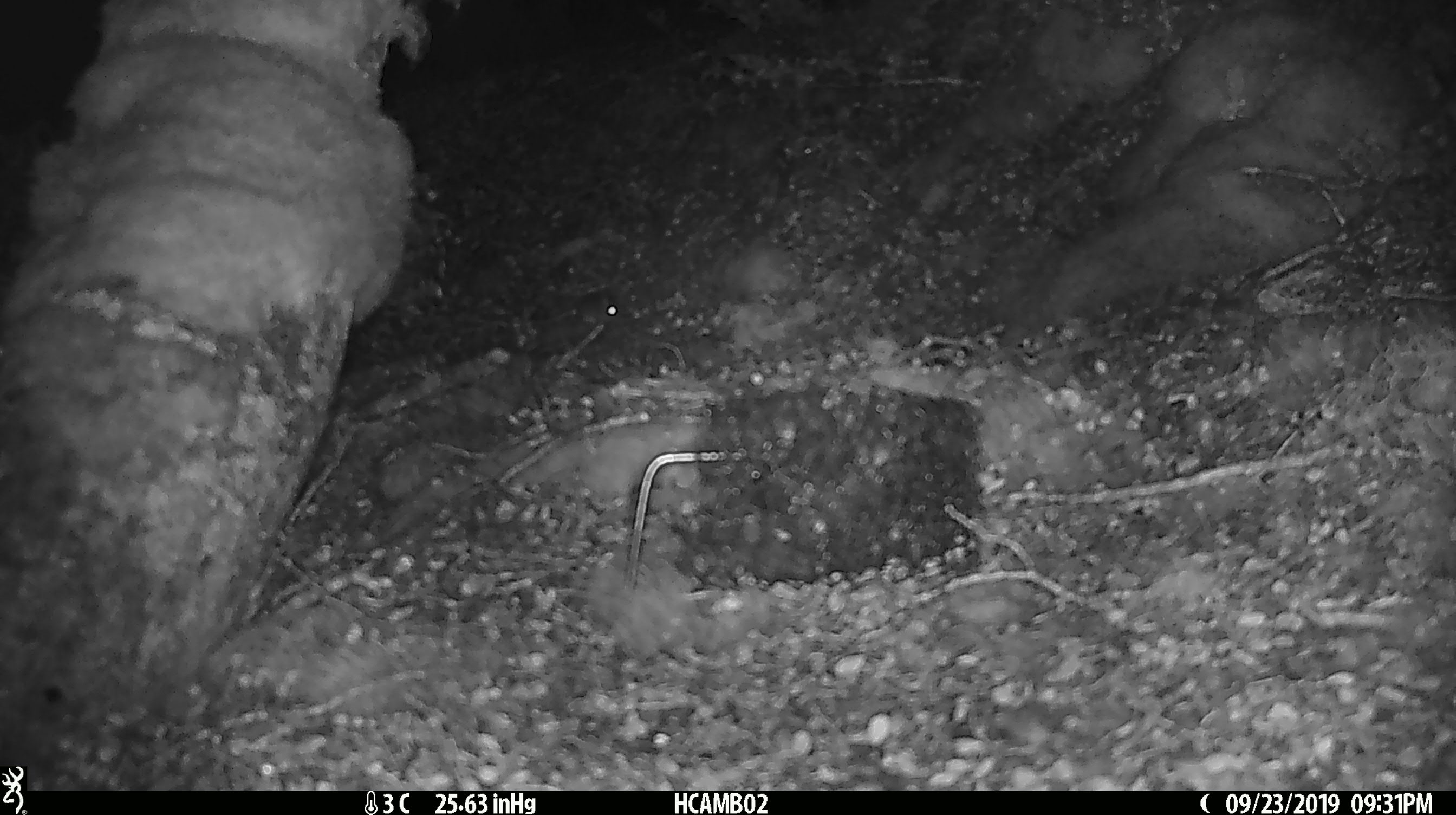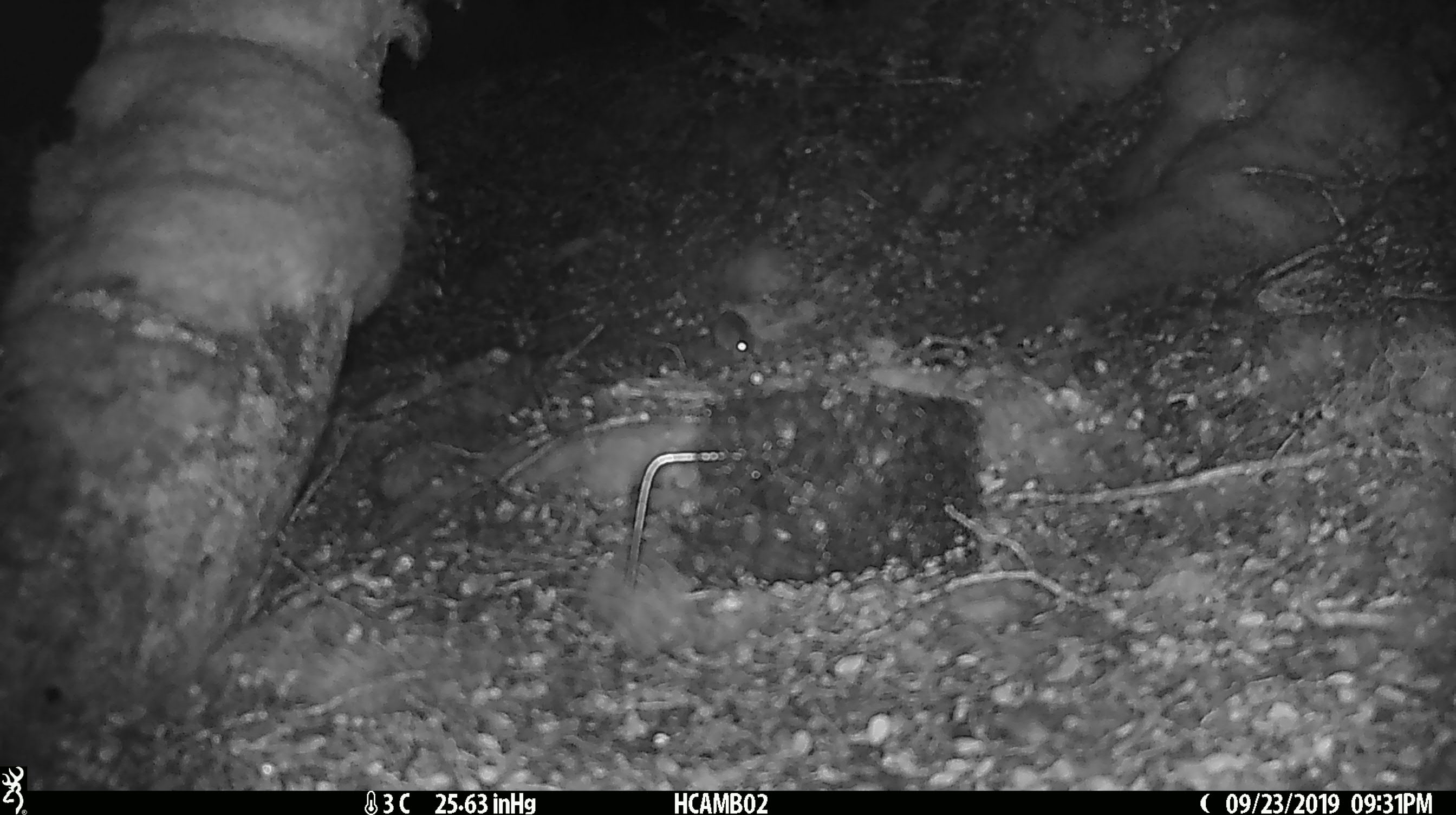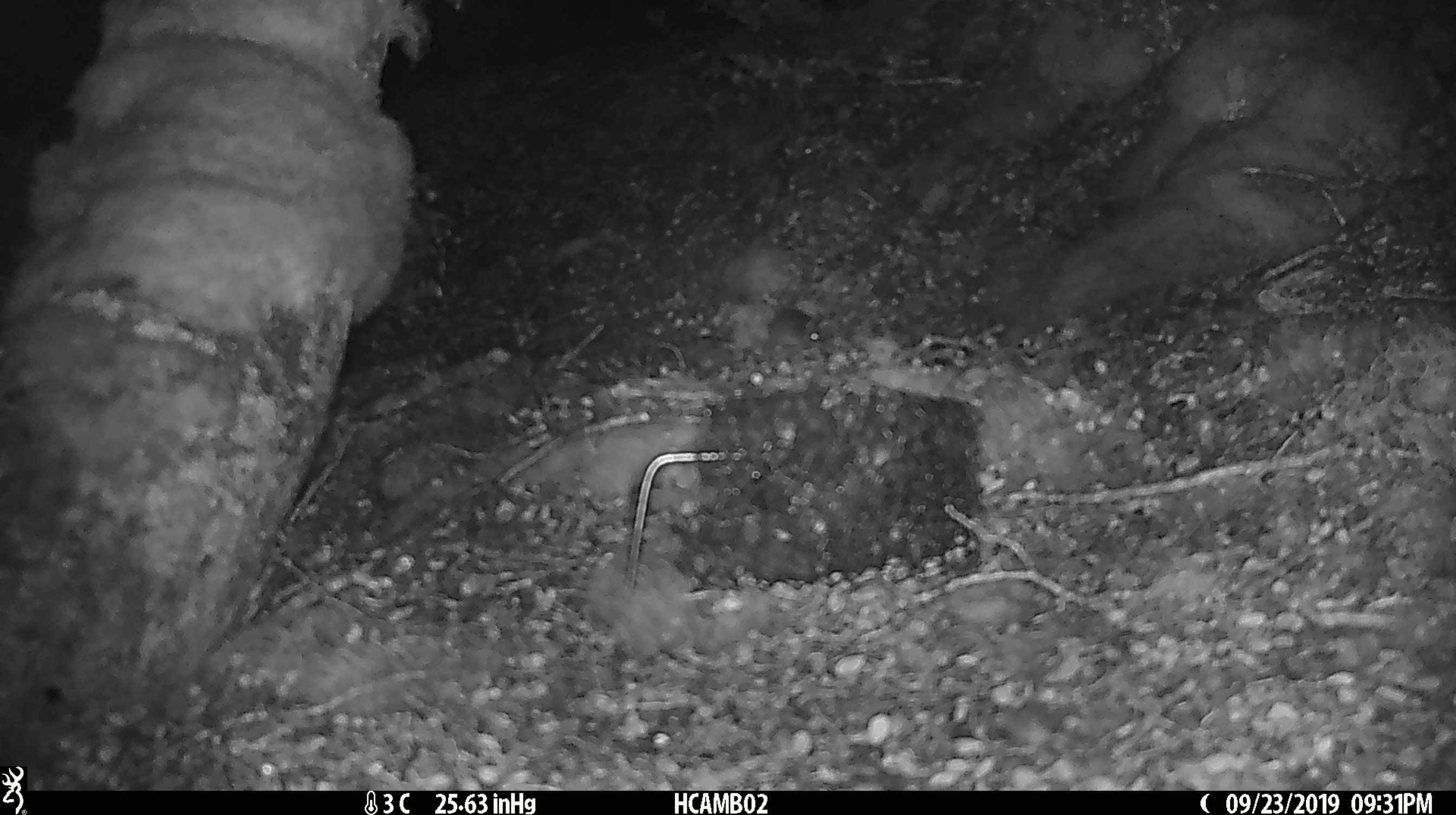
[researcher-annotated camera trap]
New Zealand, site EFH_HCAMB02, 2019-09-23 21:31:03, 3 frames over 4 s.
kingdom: Animalia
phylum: Chordata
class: Mammalia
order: Rodentia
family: Muridae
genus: Mus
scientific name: Mus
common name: mouse